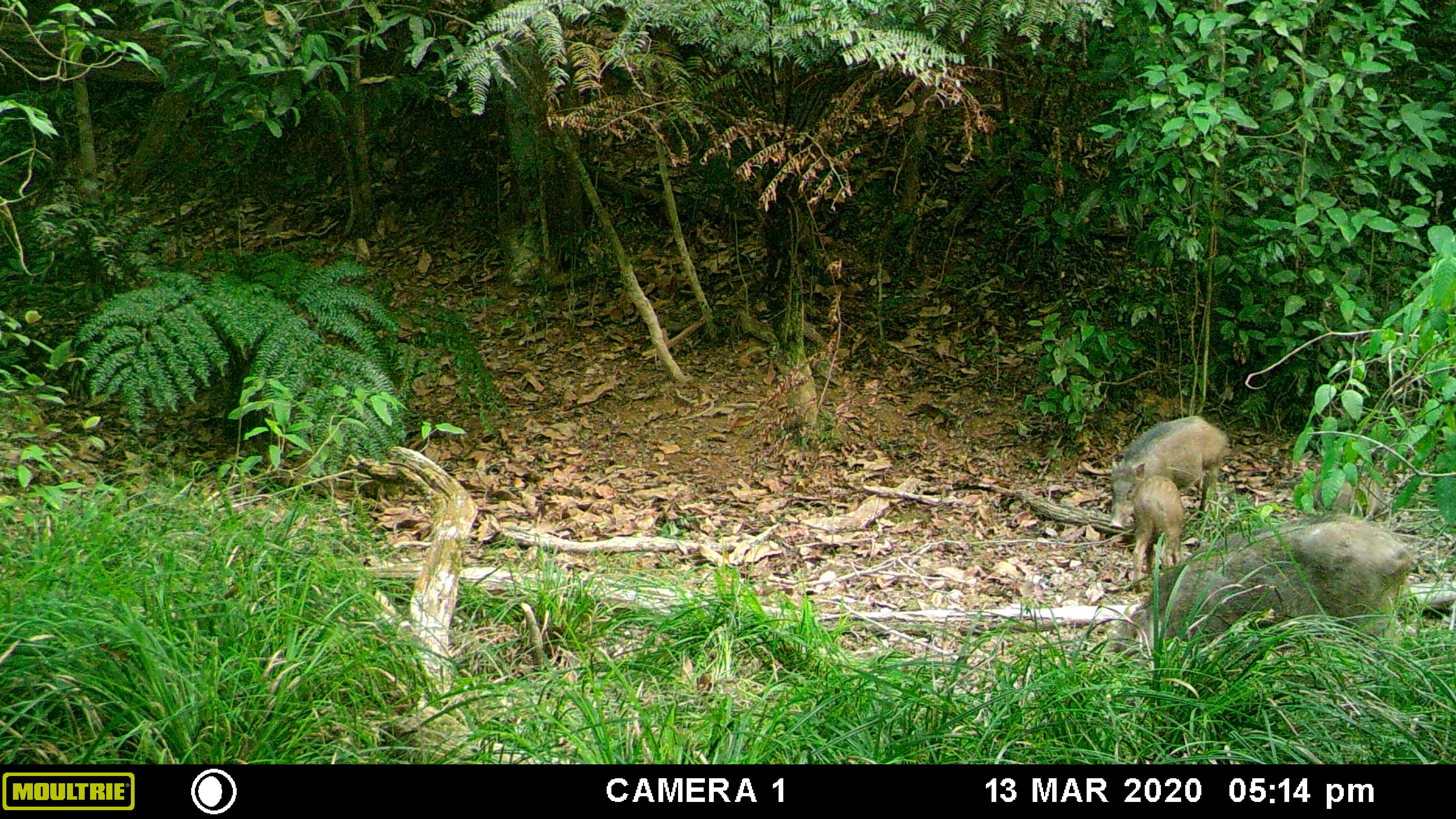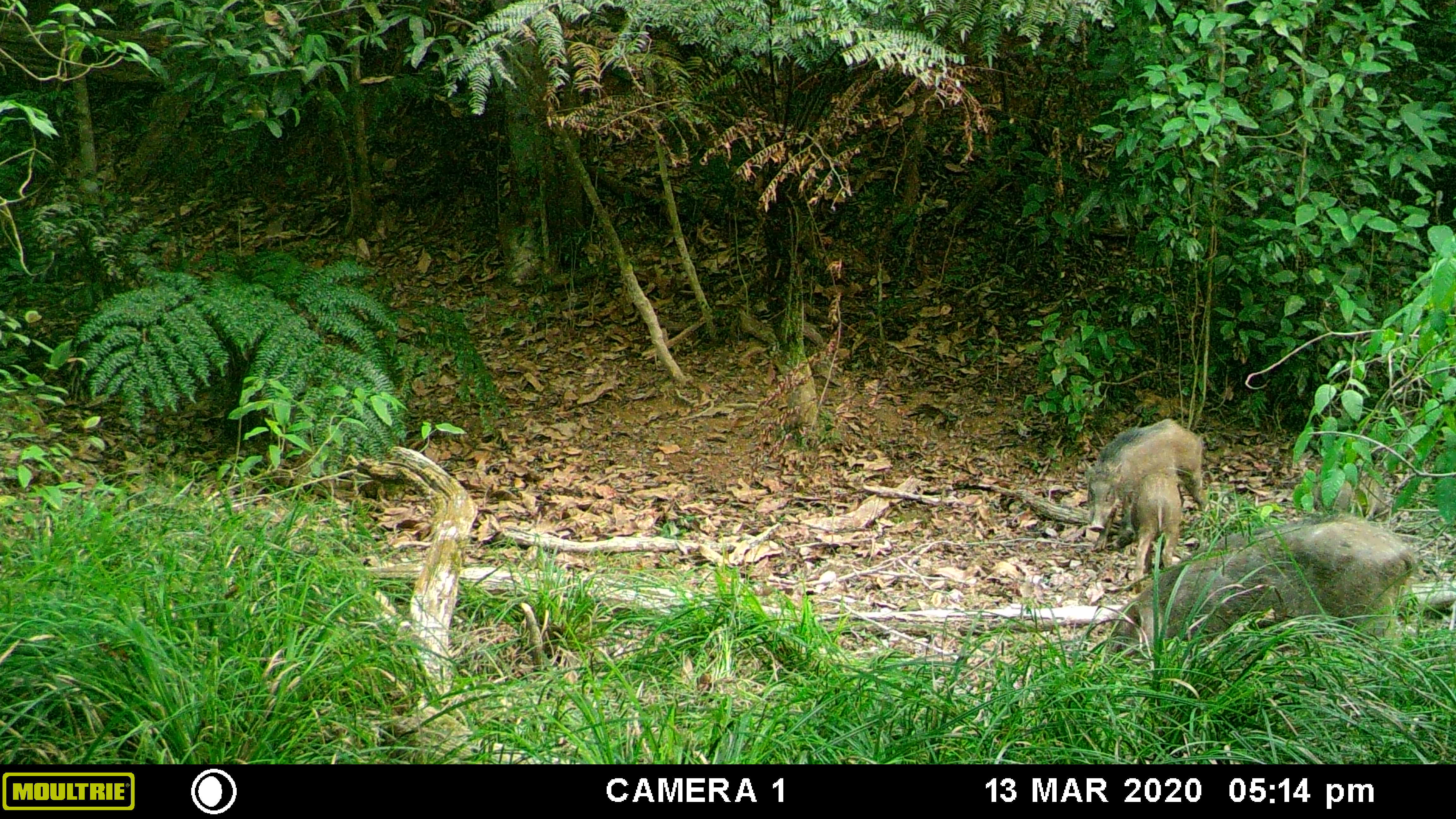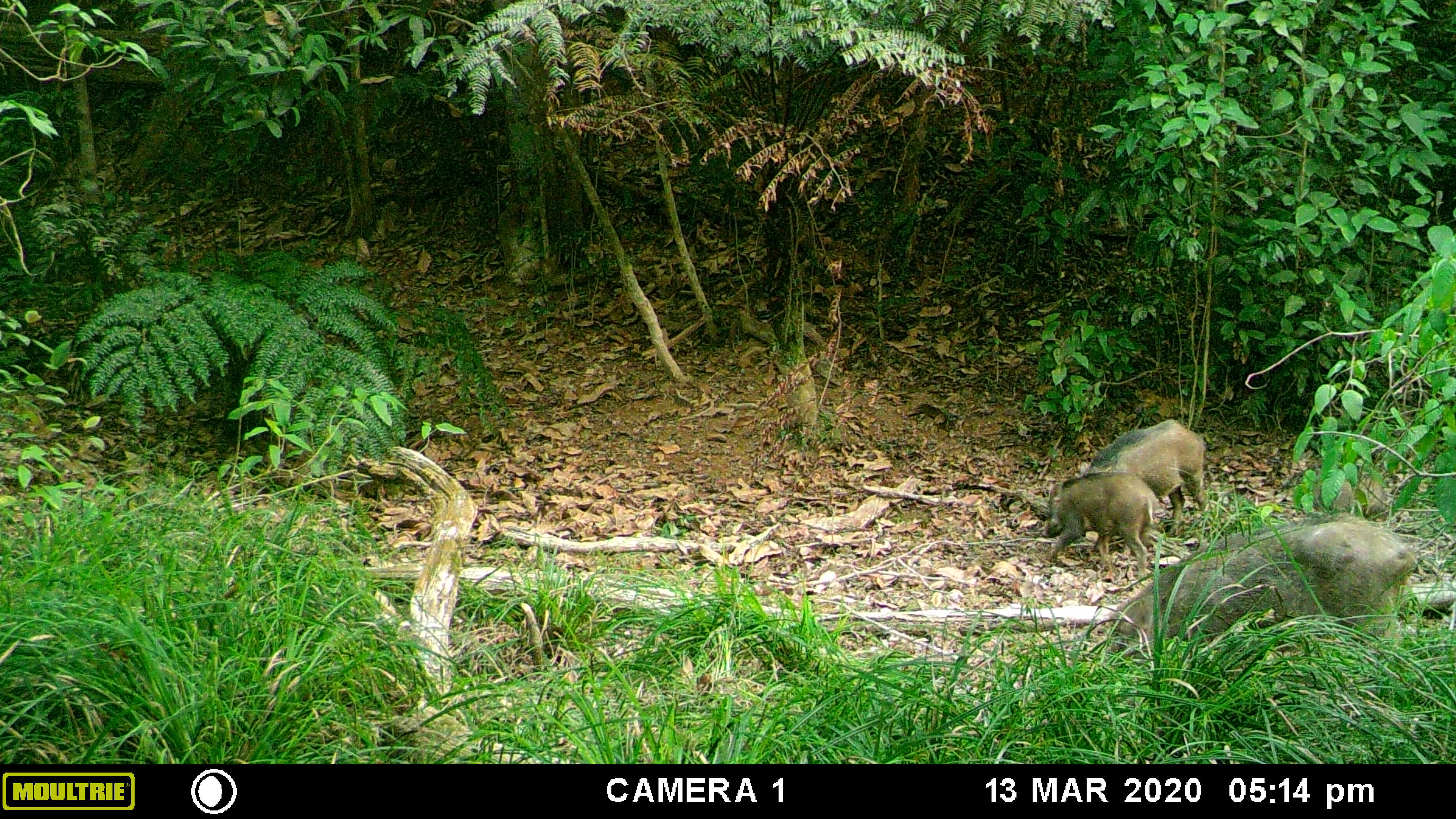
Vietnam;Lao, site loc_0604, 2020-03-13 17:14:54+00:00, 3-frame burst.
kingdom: Animalia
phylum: Chordata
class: Mammalia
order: Artiodactyla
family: Suidae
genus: Sus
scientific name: Sus scrofa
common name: eurasian wild pig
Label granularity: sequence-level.